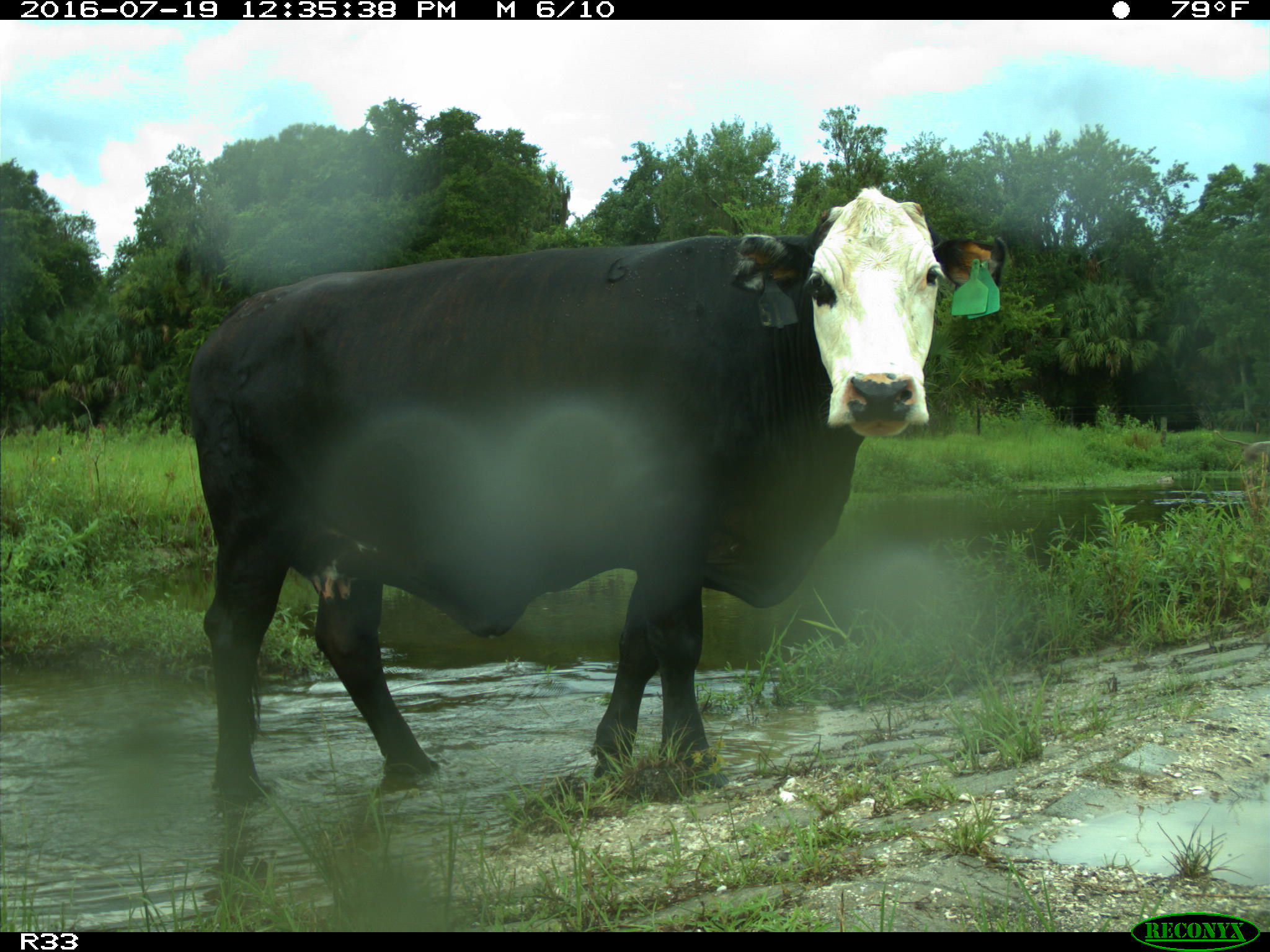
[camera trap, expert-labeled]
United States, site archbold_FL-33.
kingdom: Animalia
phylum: Chordata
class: Mammalia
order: Artiodactyla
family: Bovidae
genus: Bos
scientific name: Bos taurus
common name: domestic cow